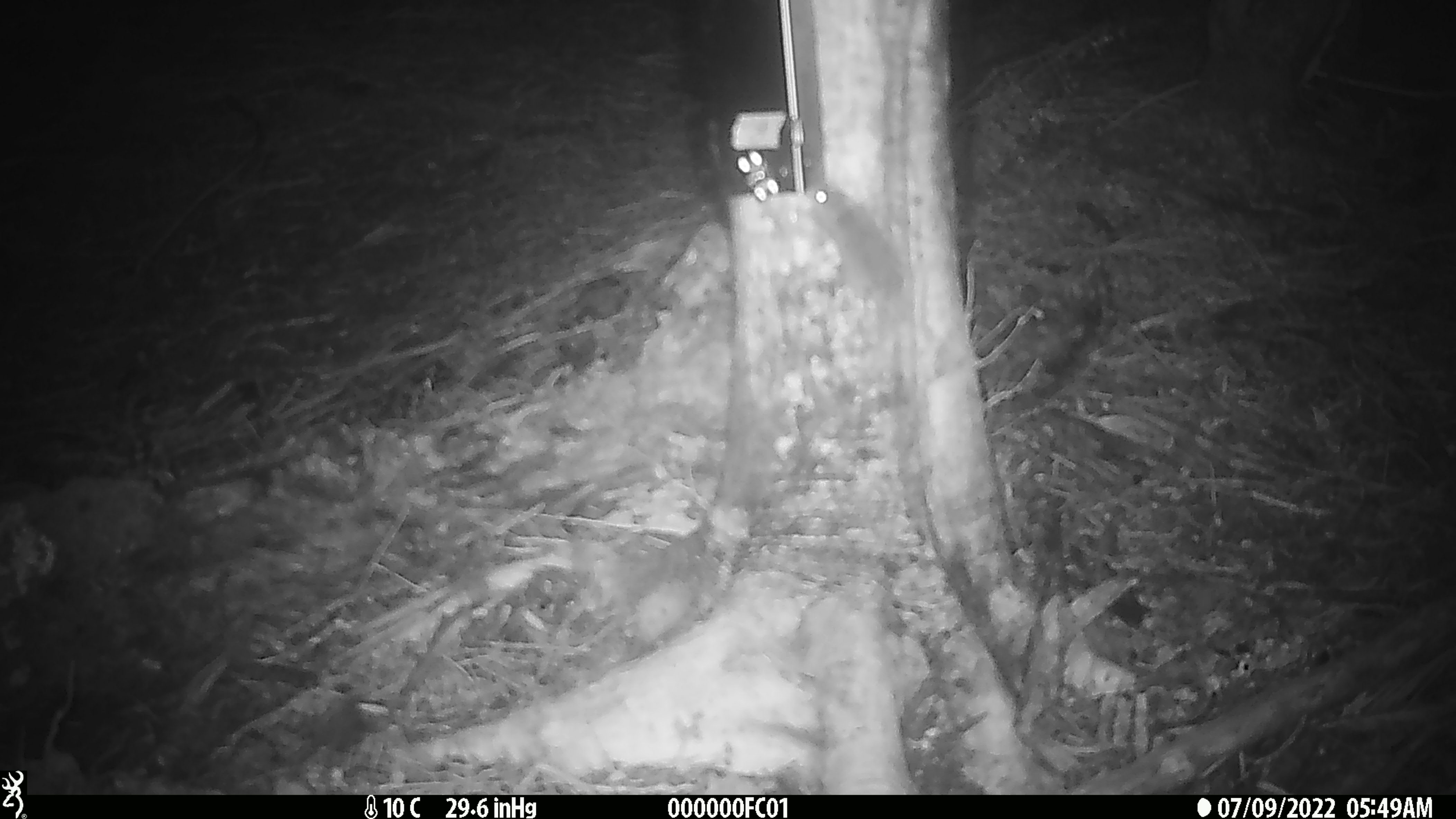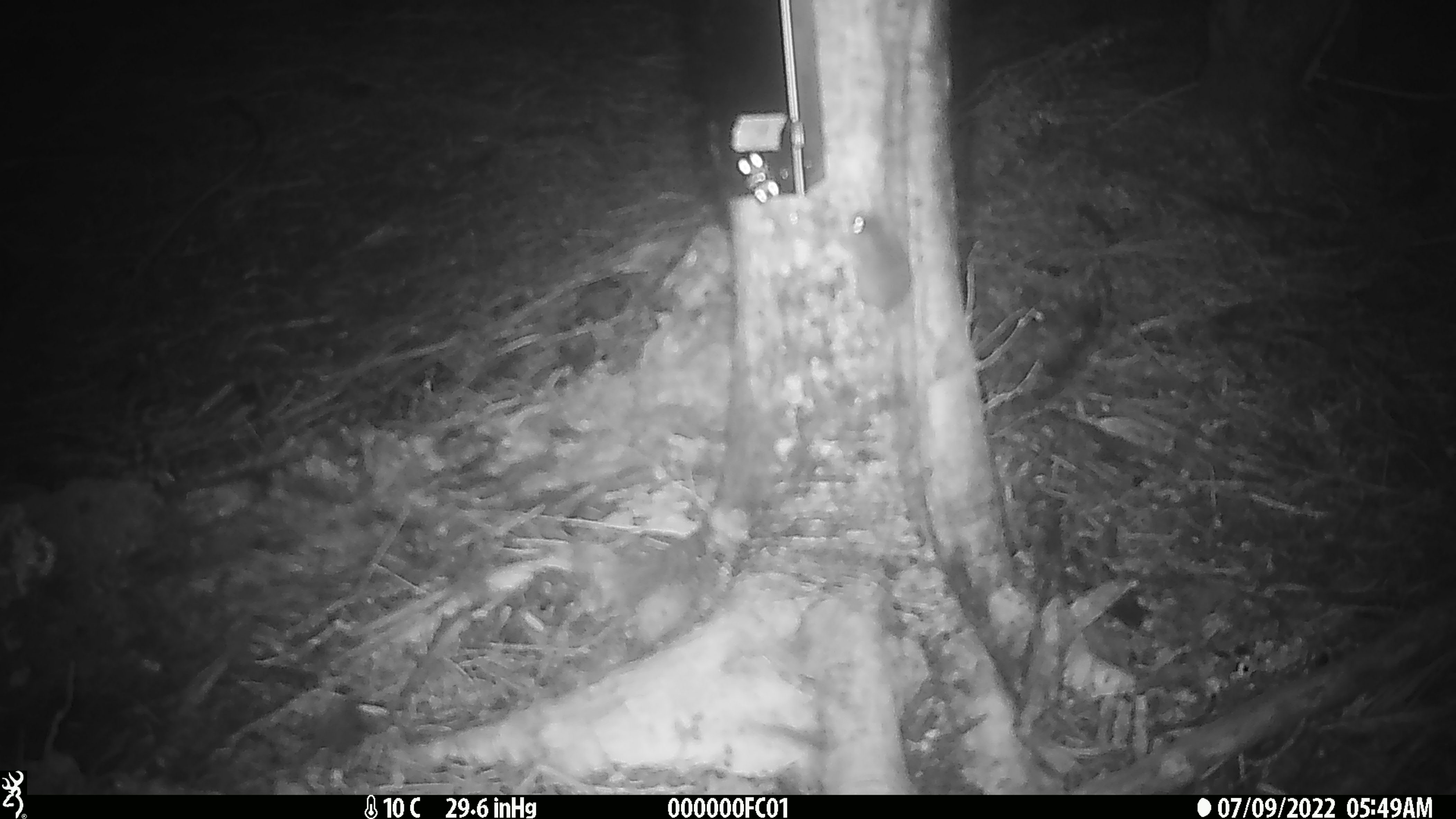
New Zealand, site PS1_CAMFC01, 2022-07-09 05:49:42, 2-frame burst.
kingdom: Animalia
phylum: Chordata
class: Mammalia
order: Rodentia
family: Muridae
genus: Mus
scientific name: Mus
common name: mouse